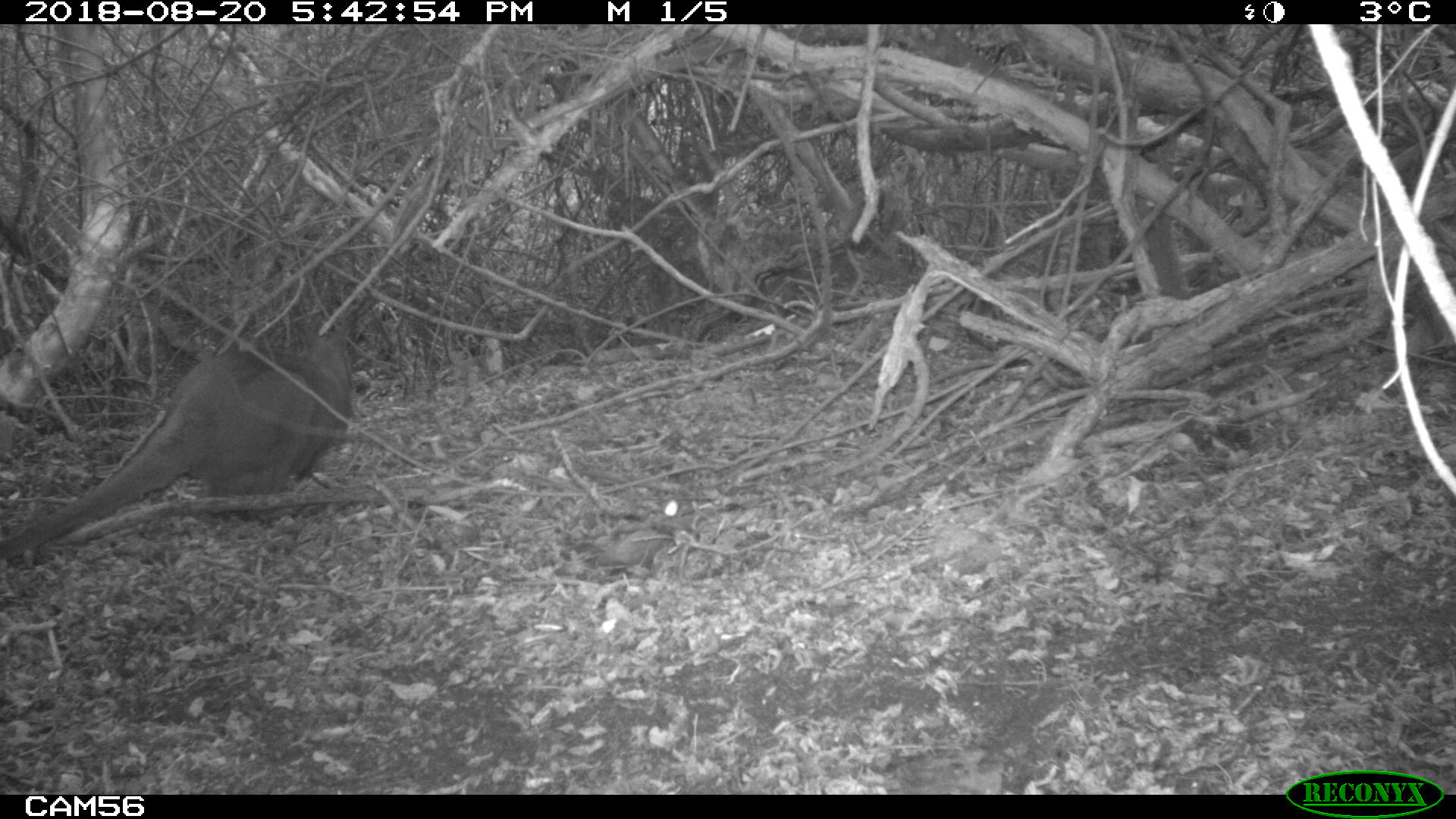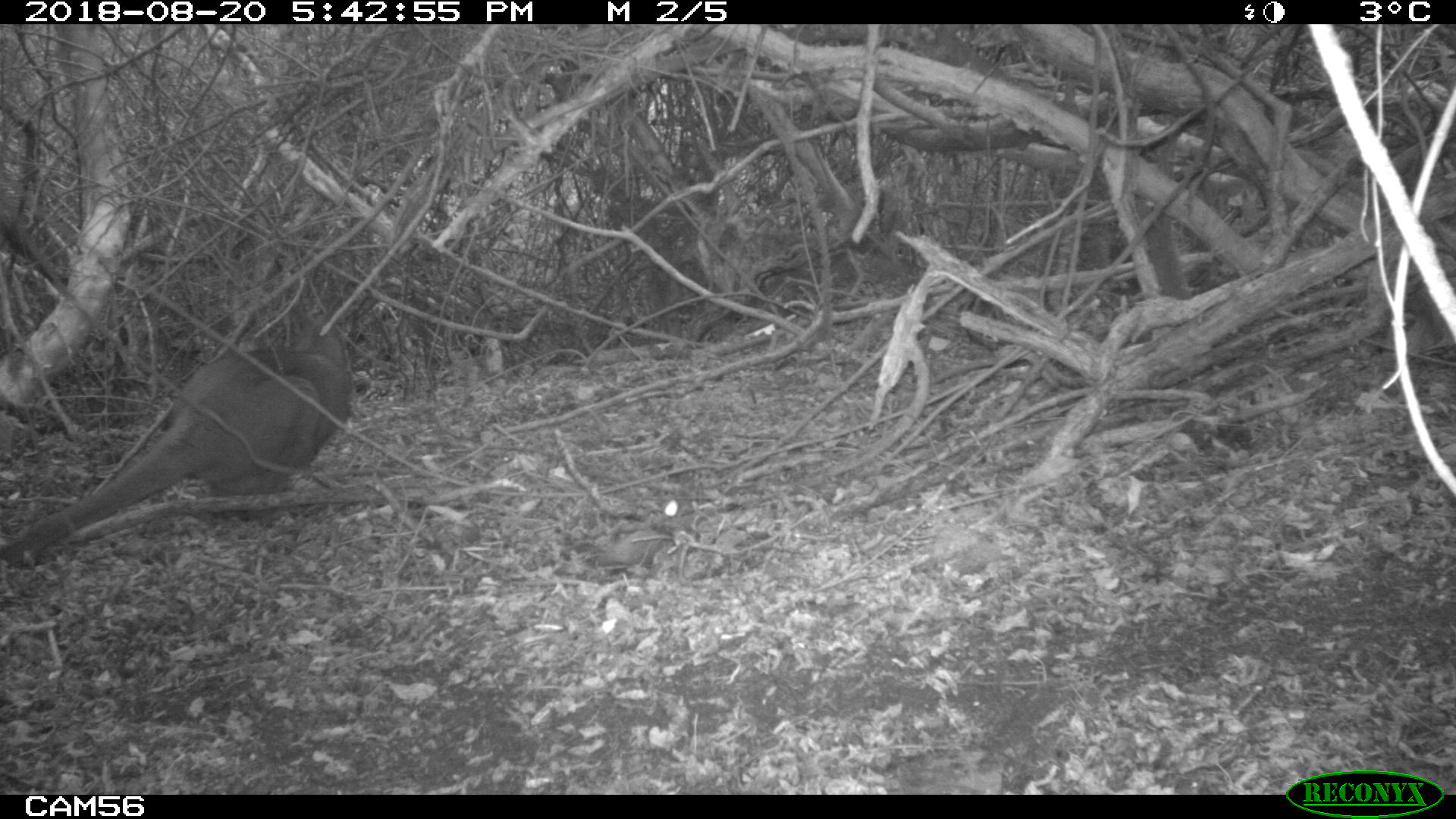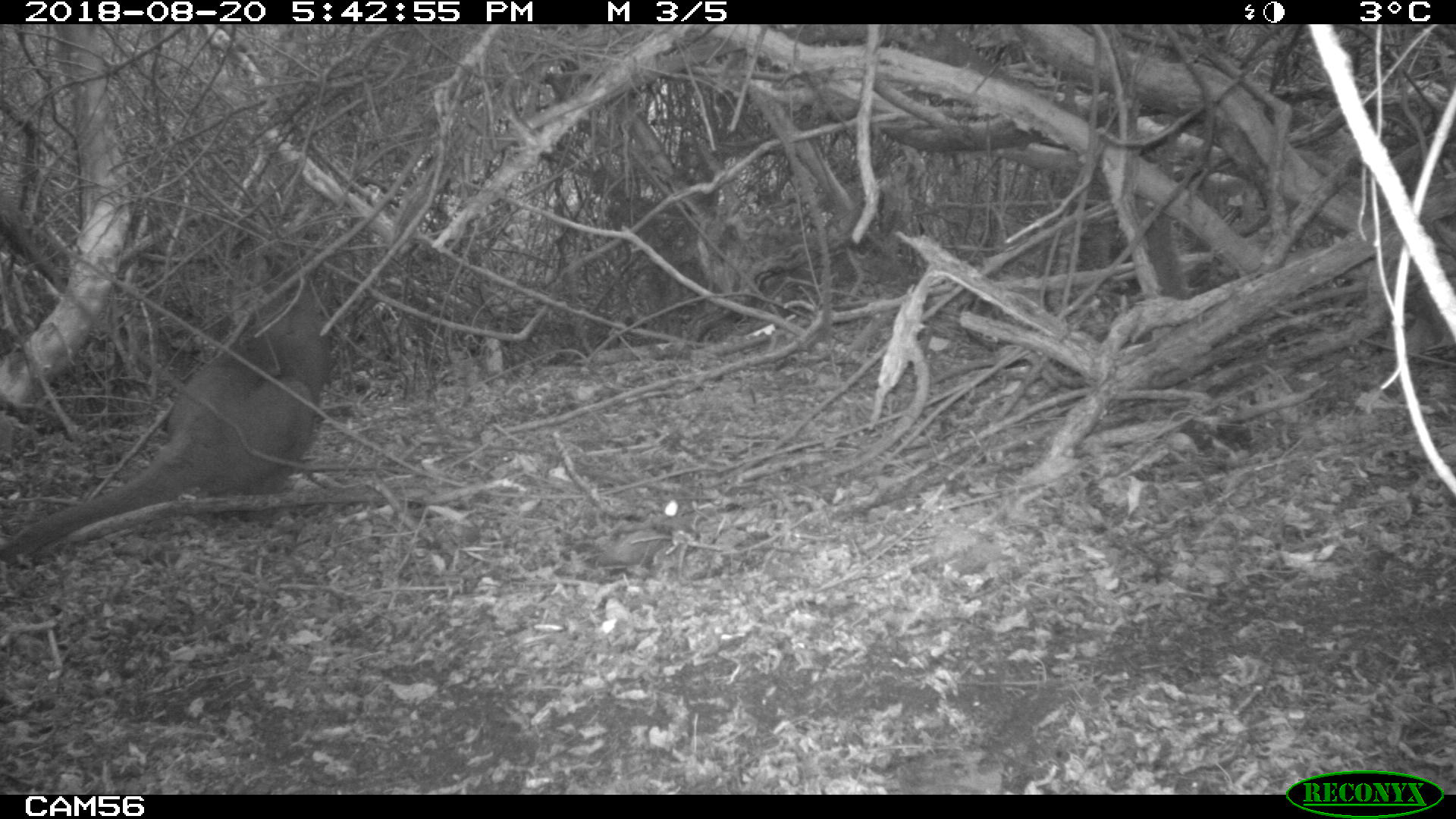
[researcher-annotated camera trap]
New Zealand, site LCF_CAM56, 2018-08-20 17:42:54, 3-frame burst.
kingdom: Animalia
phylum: Chordata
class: Mammalia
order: Diprotodontia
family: Macropodidae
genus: Notamacropus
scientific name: Notamacropus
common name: wallaby